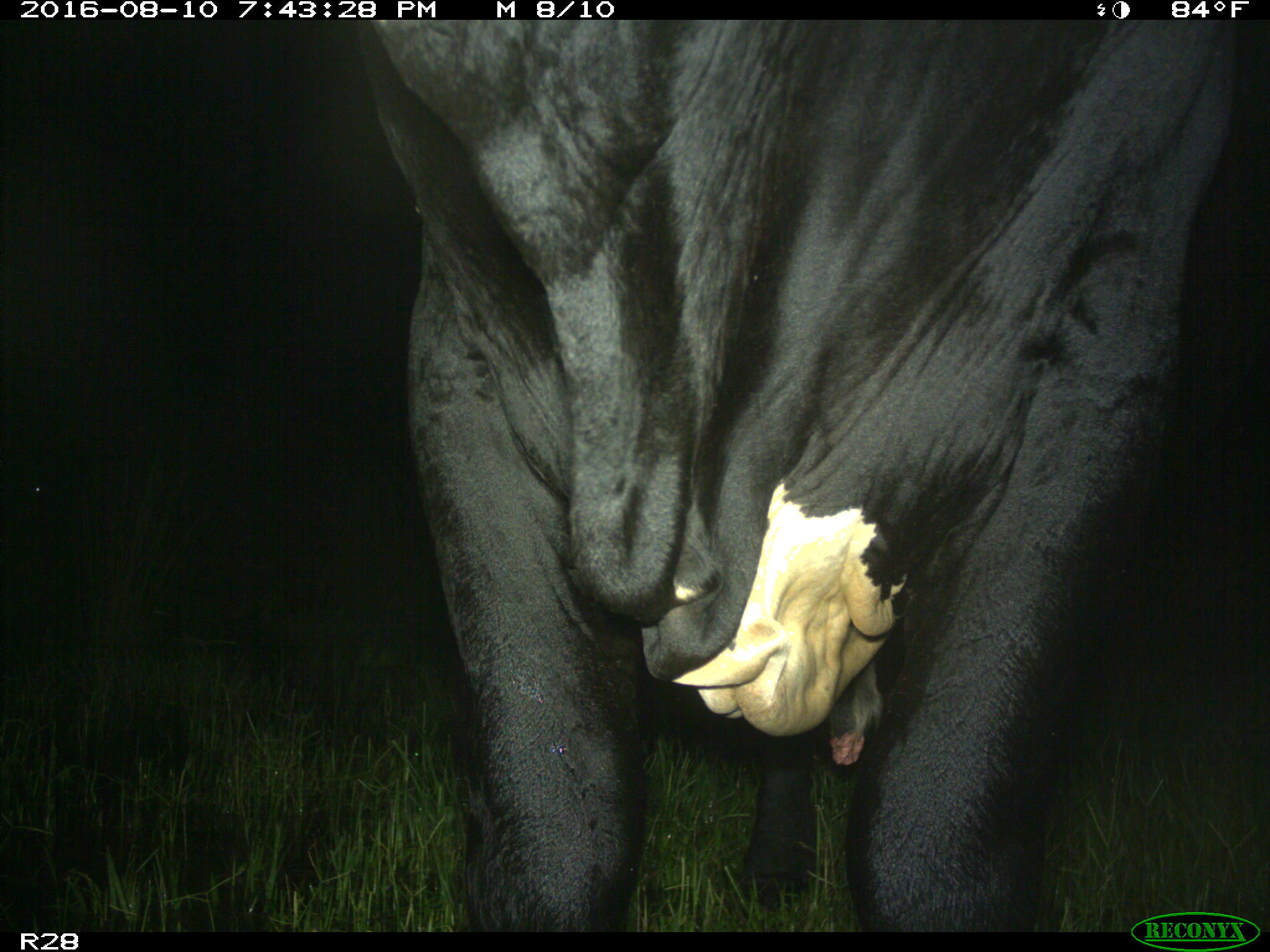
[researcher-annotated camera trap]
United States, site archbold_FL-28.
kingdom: Animalia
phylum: Chordata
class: Mammalia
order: Artiodactyla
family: Bovidae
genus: Bos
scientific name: Bos taurus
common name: domestic cow